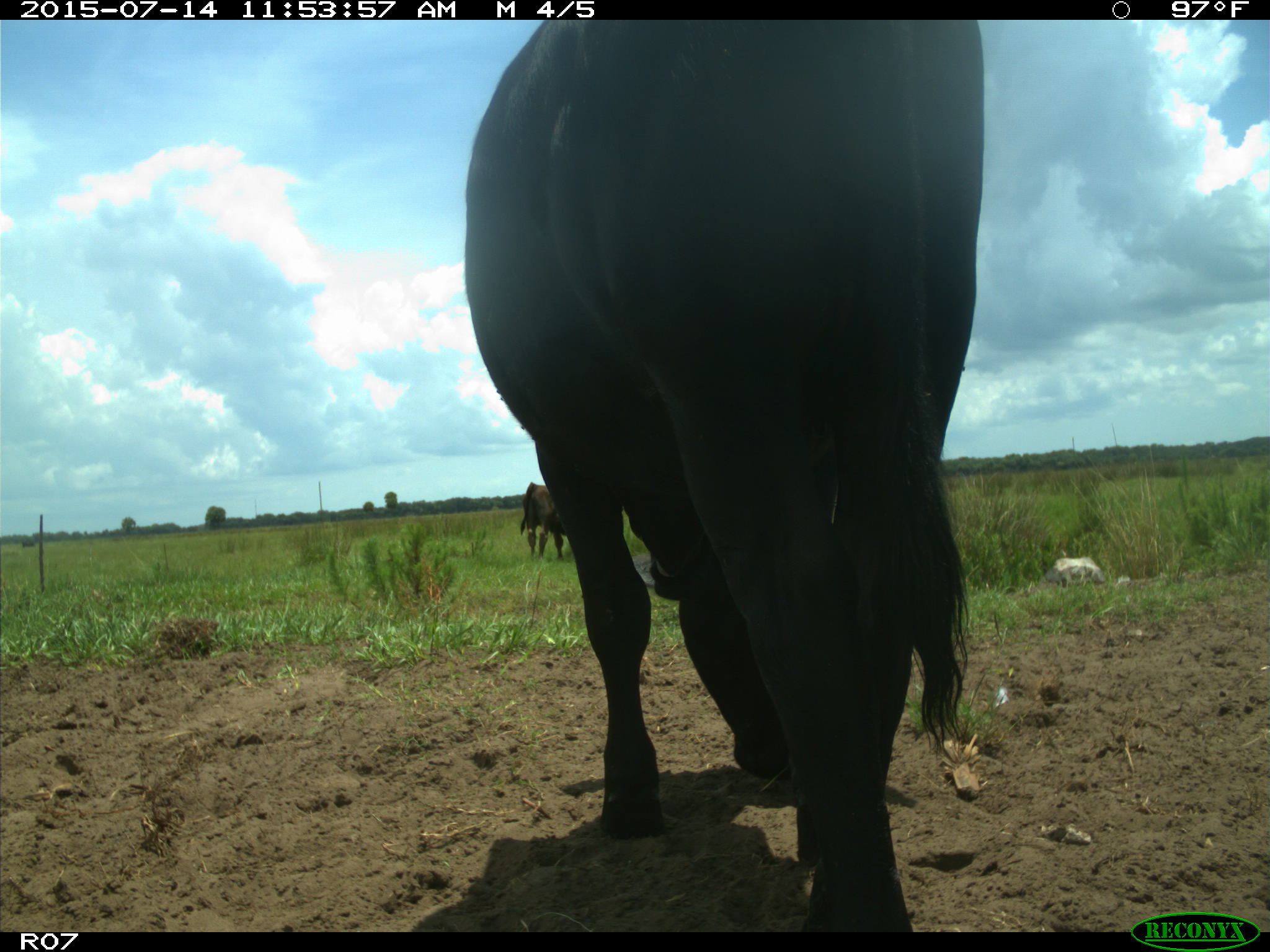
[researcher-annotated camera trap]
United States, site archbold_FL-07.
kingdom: Animalia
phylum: Chordata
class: Mammalia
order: Artiodactyla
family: Bovidae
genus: Bos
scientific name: Bos taurus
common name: domestic cow